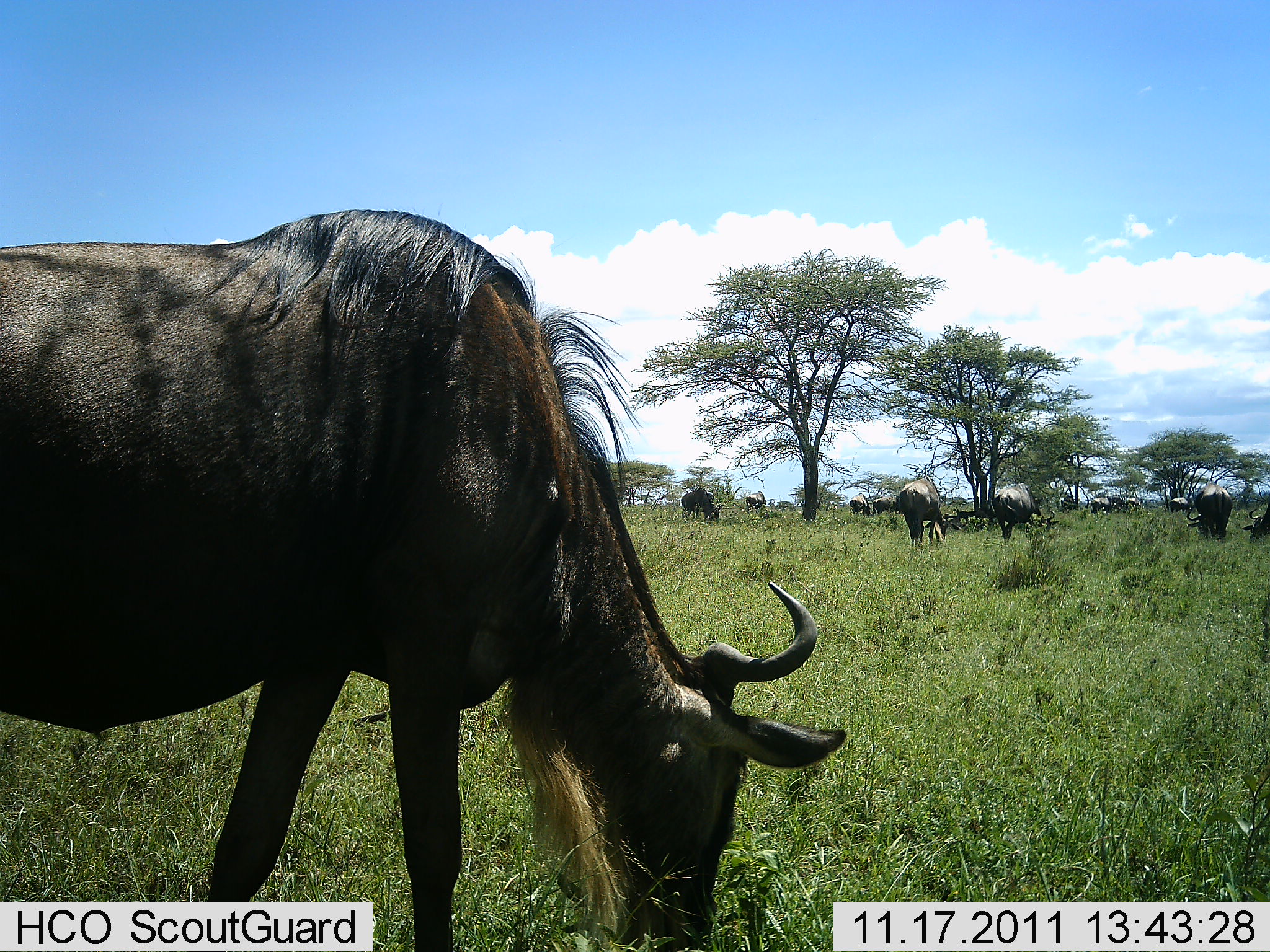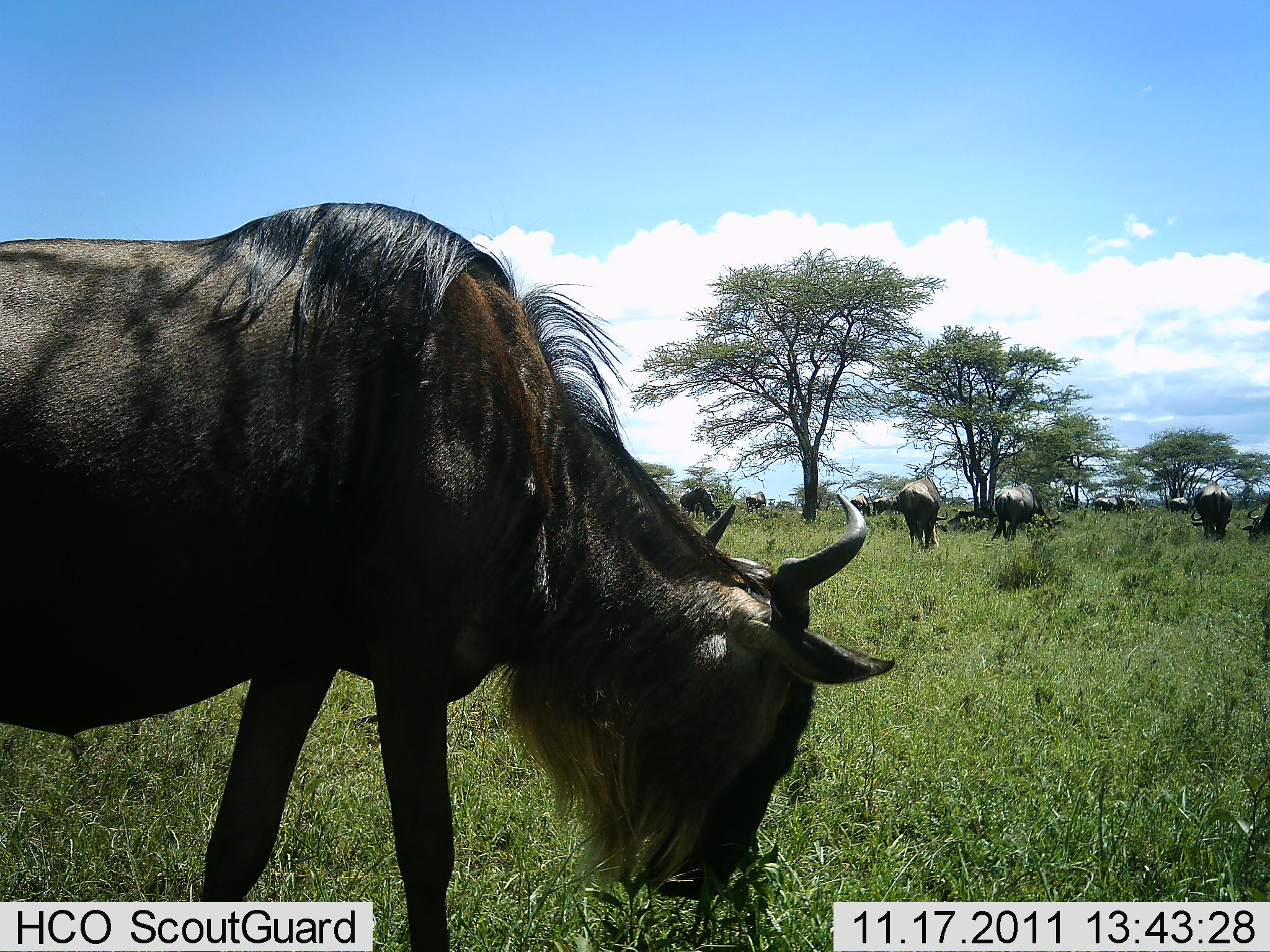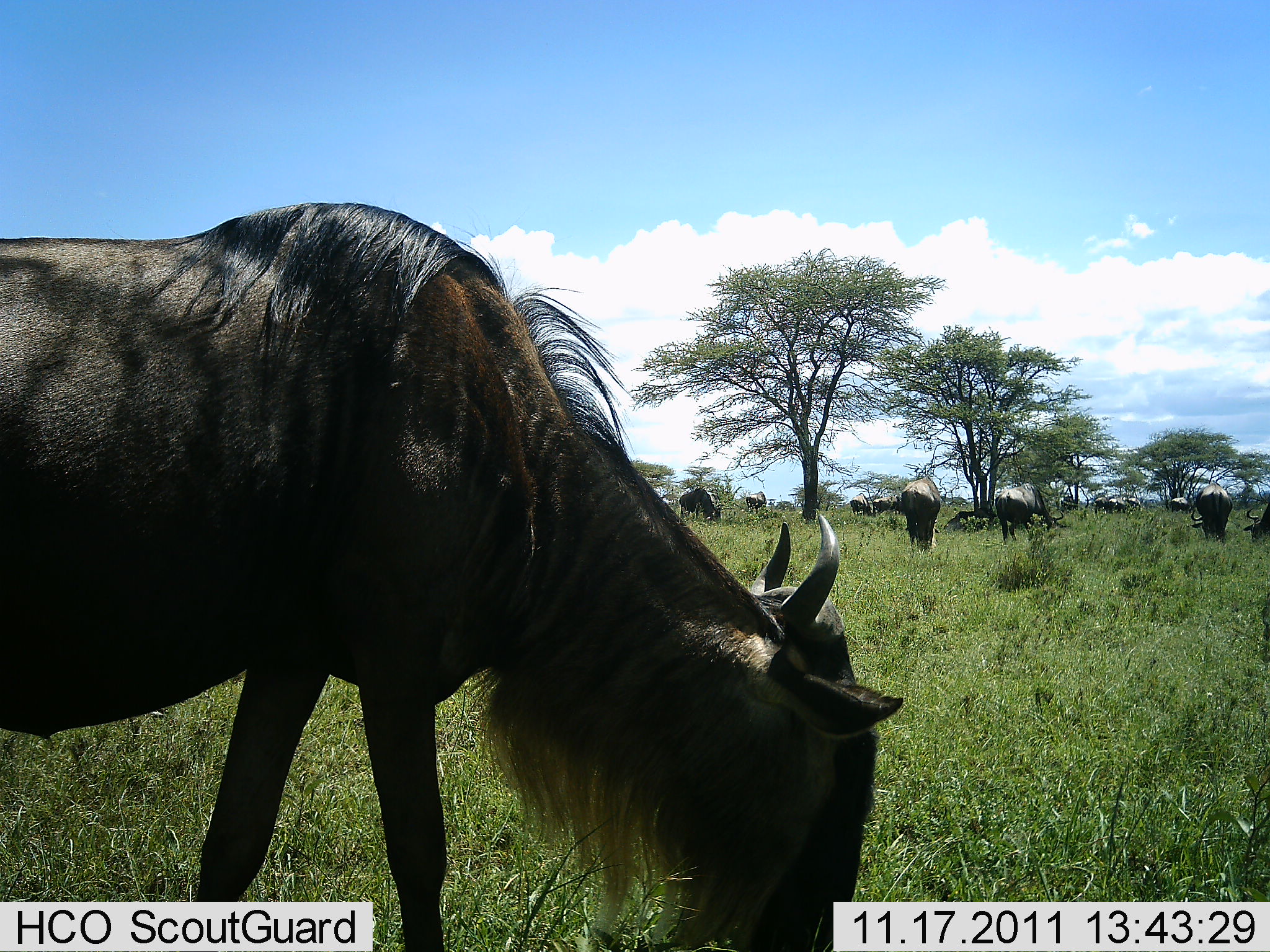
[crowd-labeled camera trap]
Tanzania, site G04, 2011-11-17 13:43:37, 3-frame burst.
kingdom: Animalia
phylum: Chordata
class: Mammalia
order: Artiodactyla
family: Bovidae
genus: Connochaetes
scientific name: Connochaetes taurinus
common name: blue wildebeest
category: wildebeest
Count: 11-50.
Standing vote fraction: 23%.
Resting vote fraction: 8%.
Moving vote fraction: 23%.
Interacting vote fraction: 0%.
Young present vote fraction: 0%.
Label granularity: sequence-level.